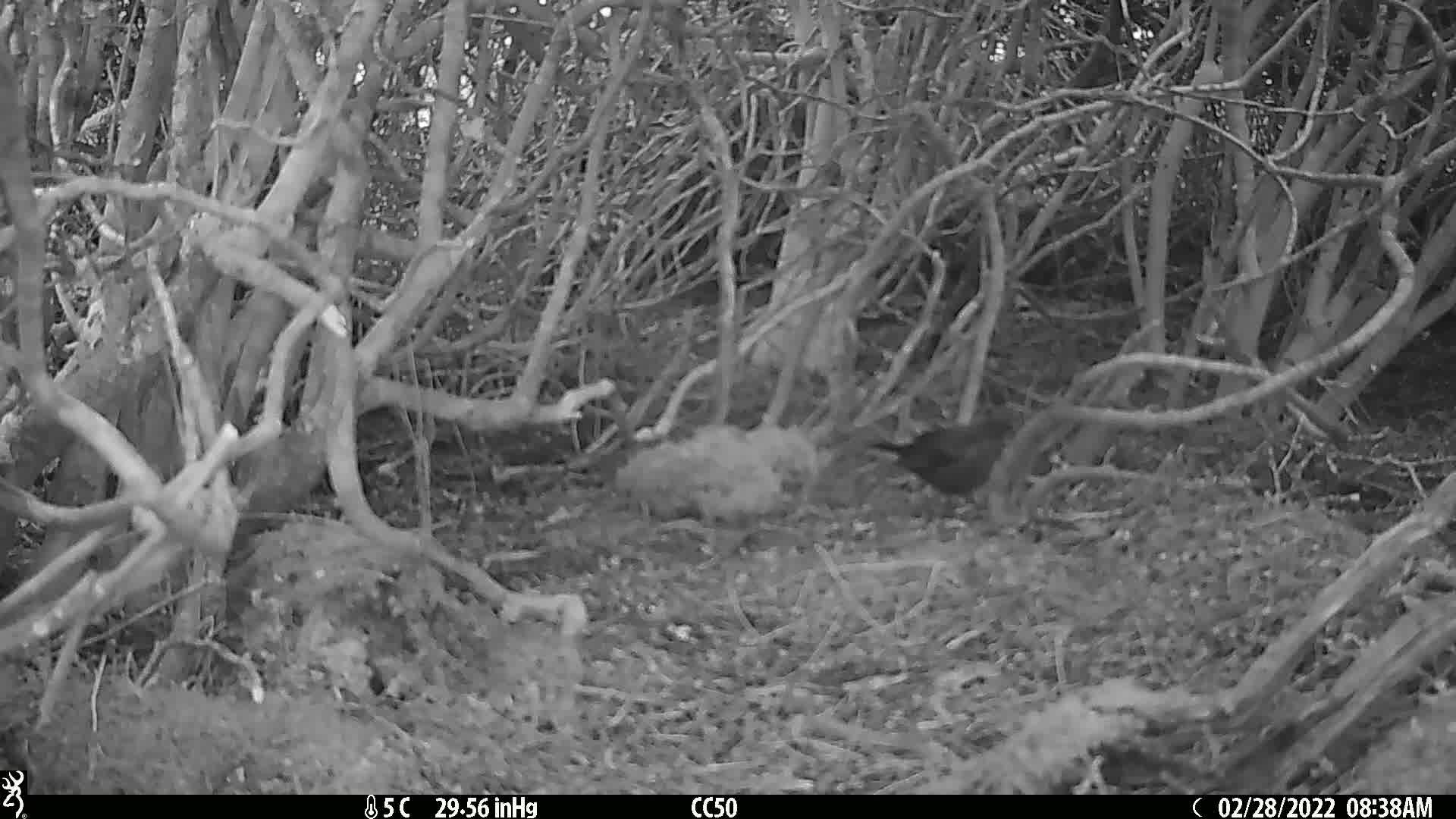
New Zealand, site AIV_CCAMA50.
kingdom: Animalia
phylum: Chordata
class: Aves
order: Passeriformes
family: Turdidae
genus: Turdus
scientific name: Turdus merula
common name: eurasian blackbird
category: blackbird